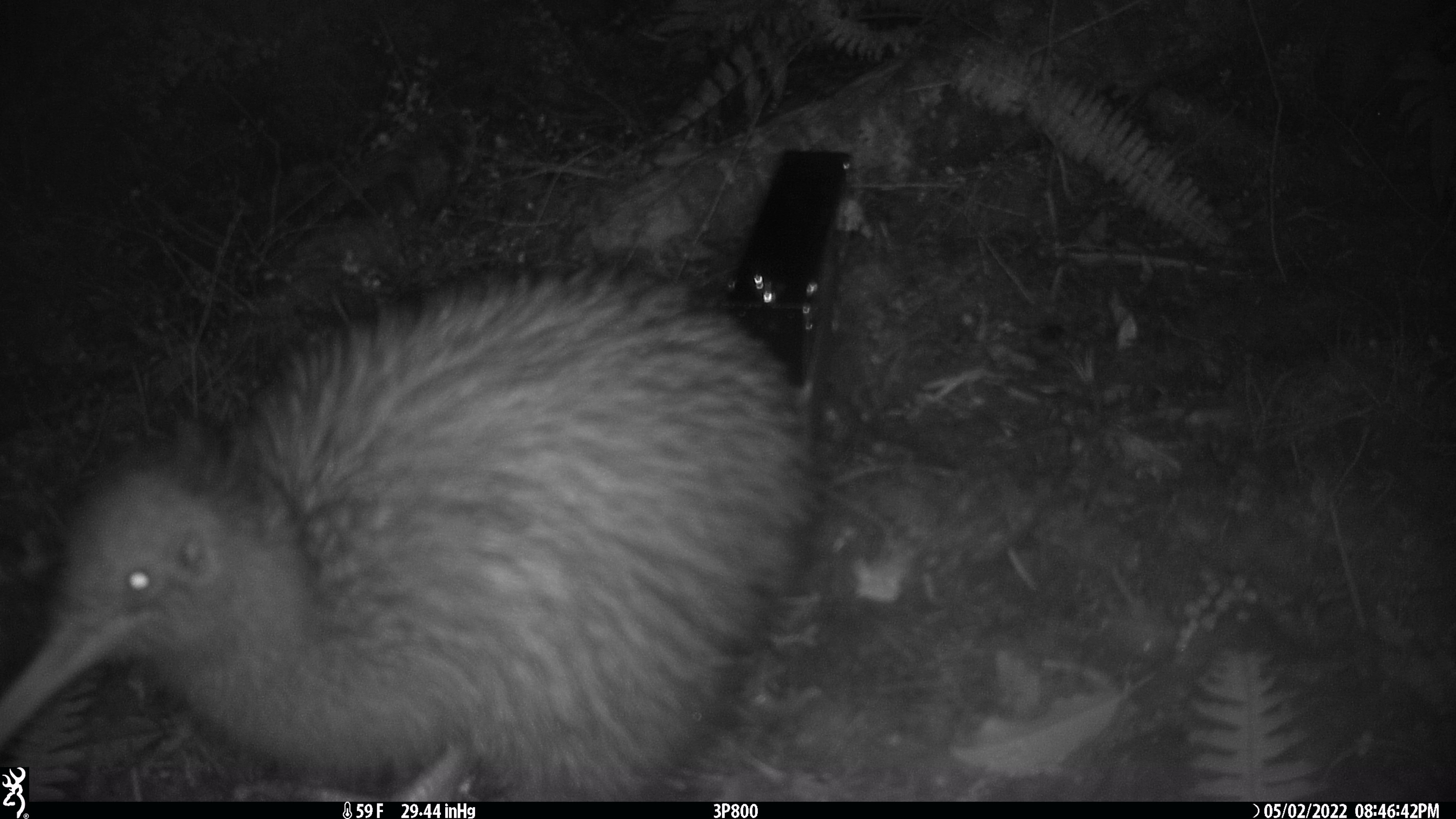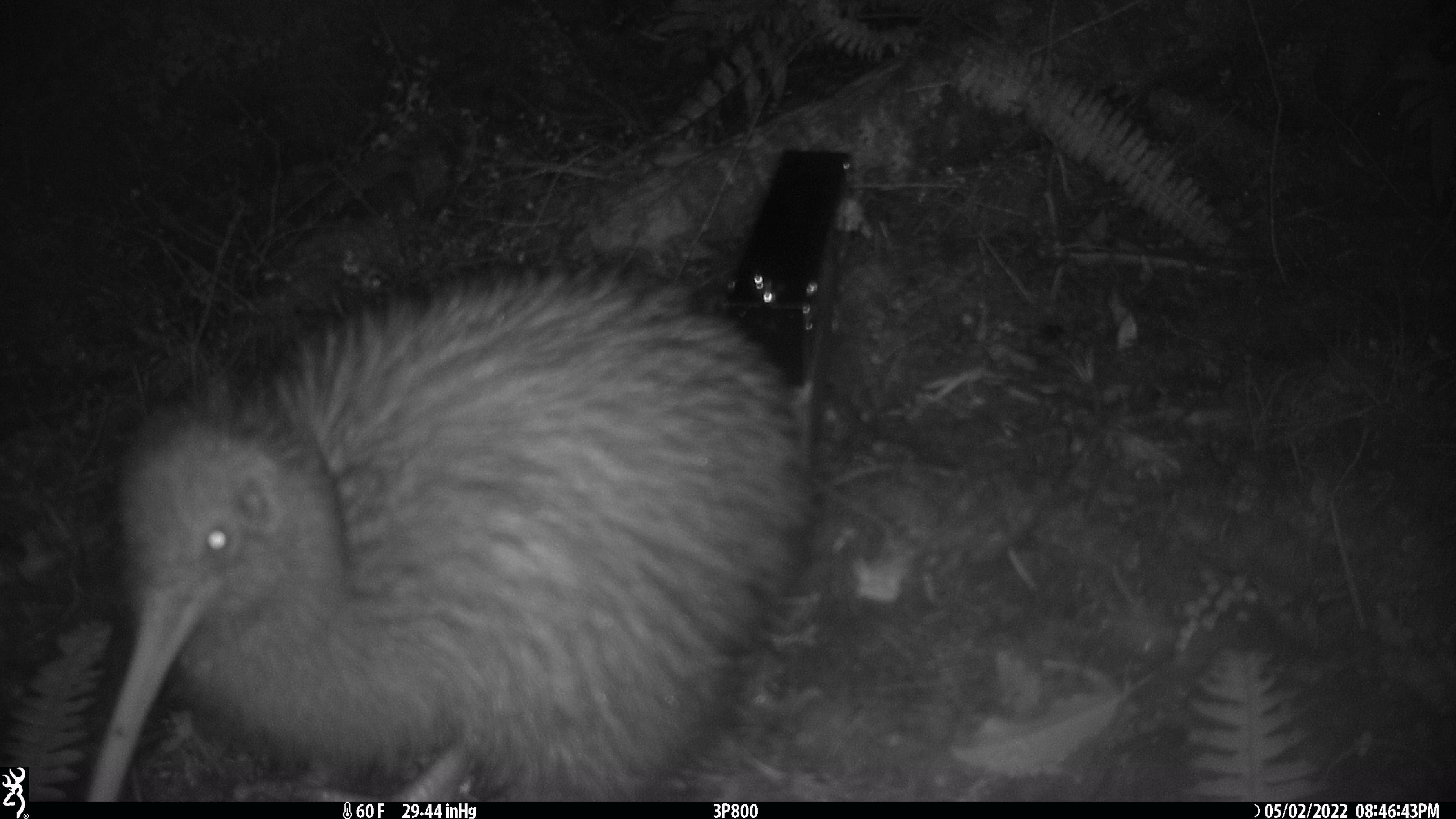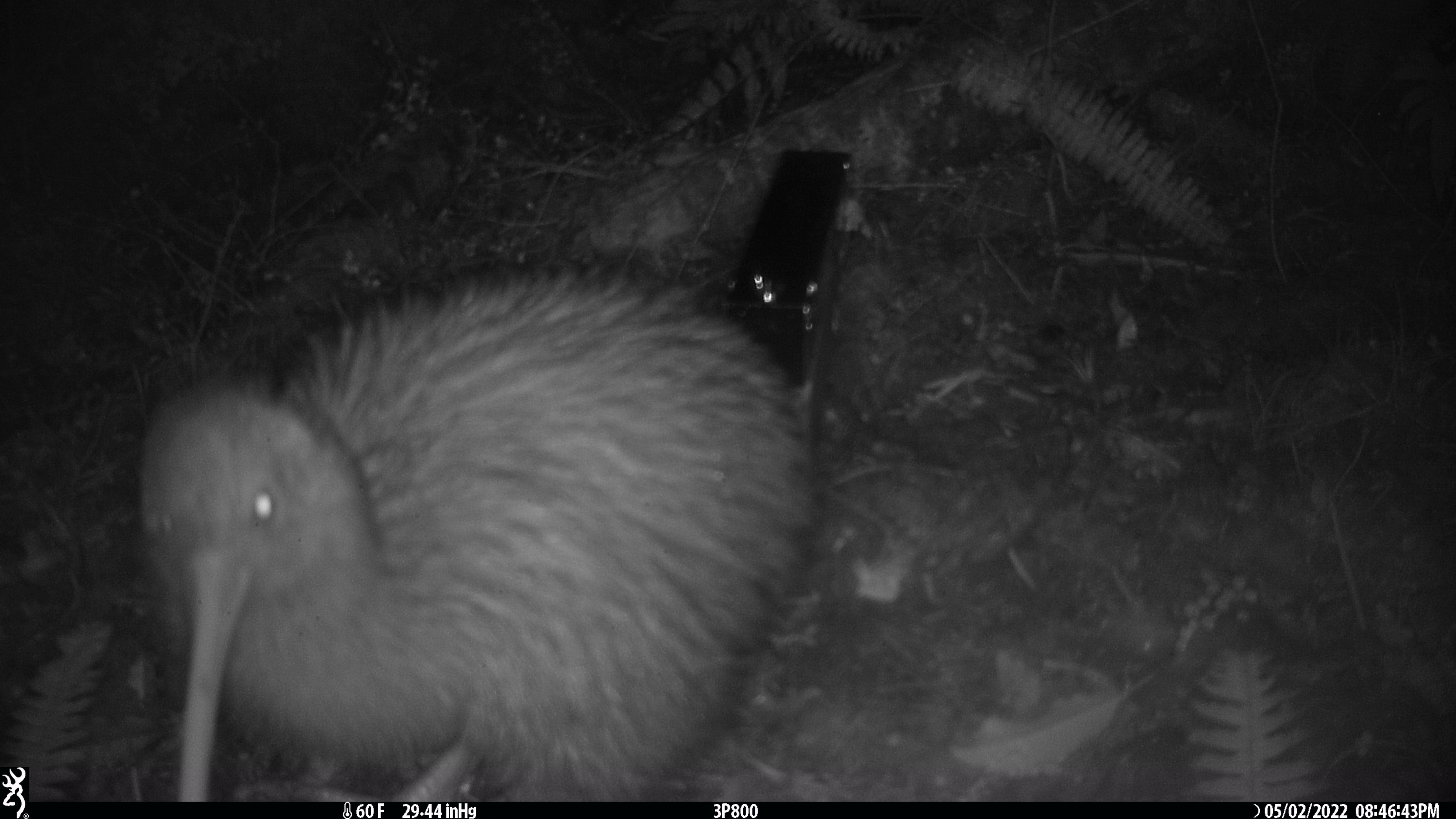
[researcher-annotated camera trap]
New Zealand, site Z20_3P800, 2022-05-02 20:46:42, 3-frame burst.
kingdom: Animalia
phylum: Chordata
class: Aves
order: Apterygiformes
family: Apterygidae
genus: Apteryx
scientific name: Apteryx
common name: kiwi